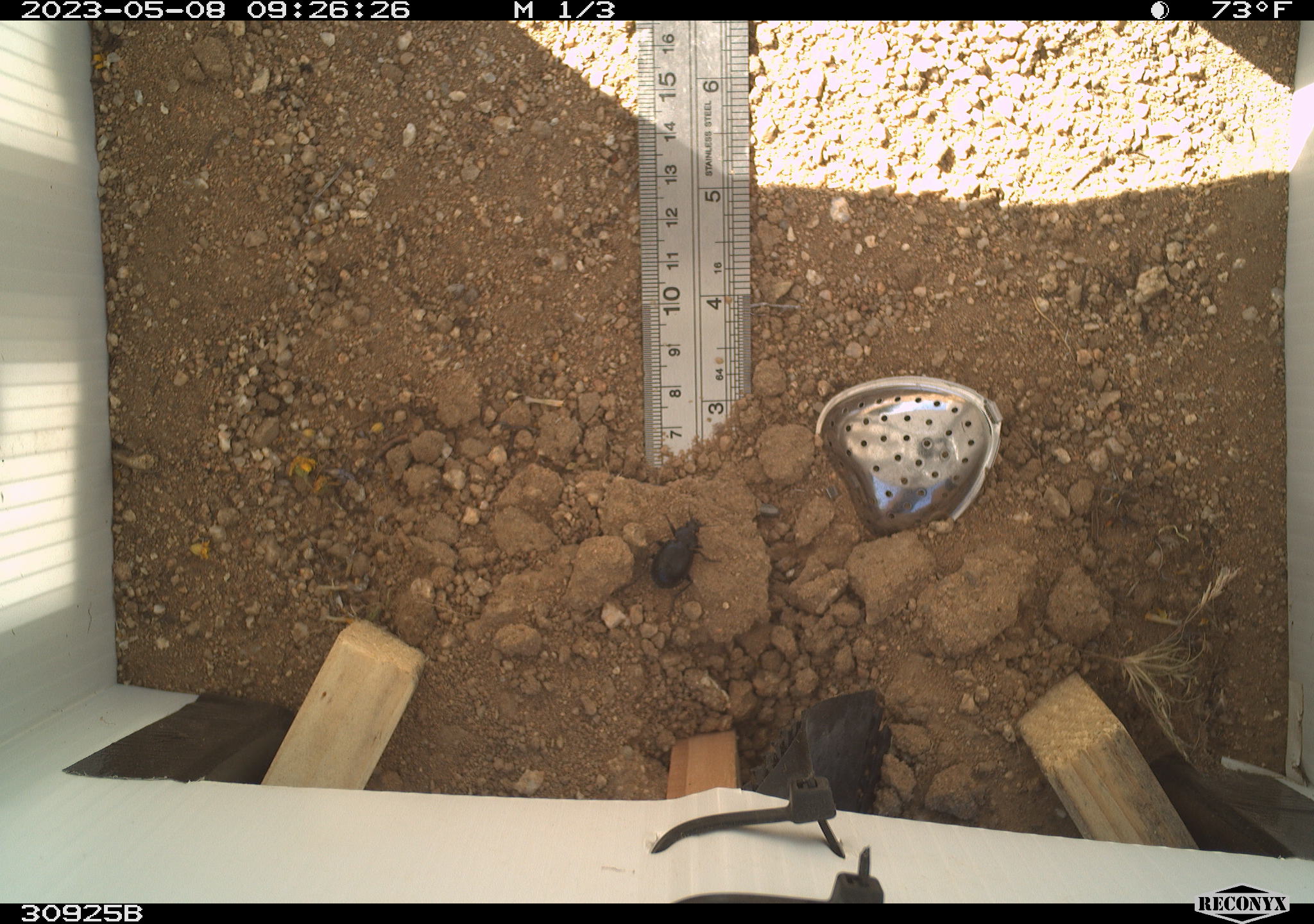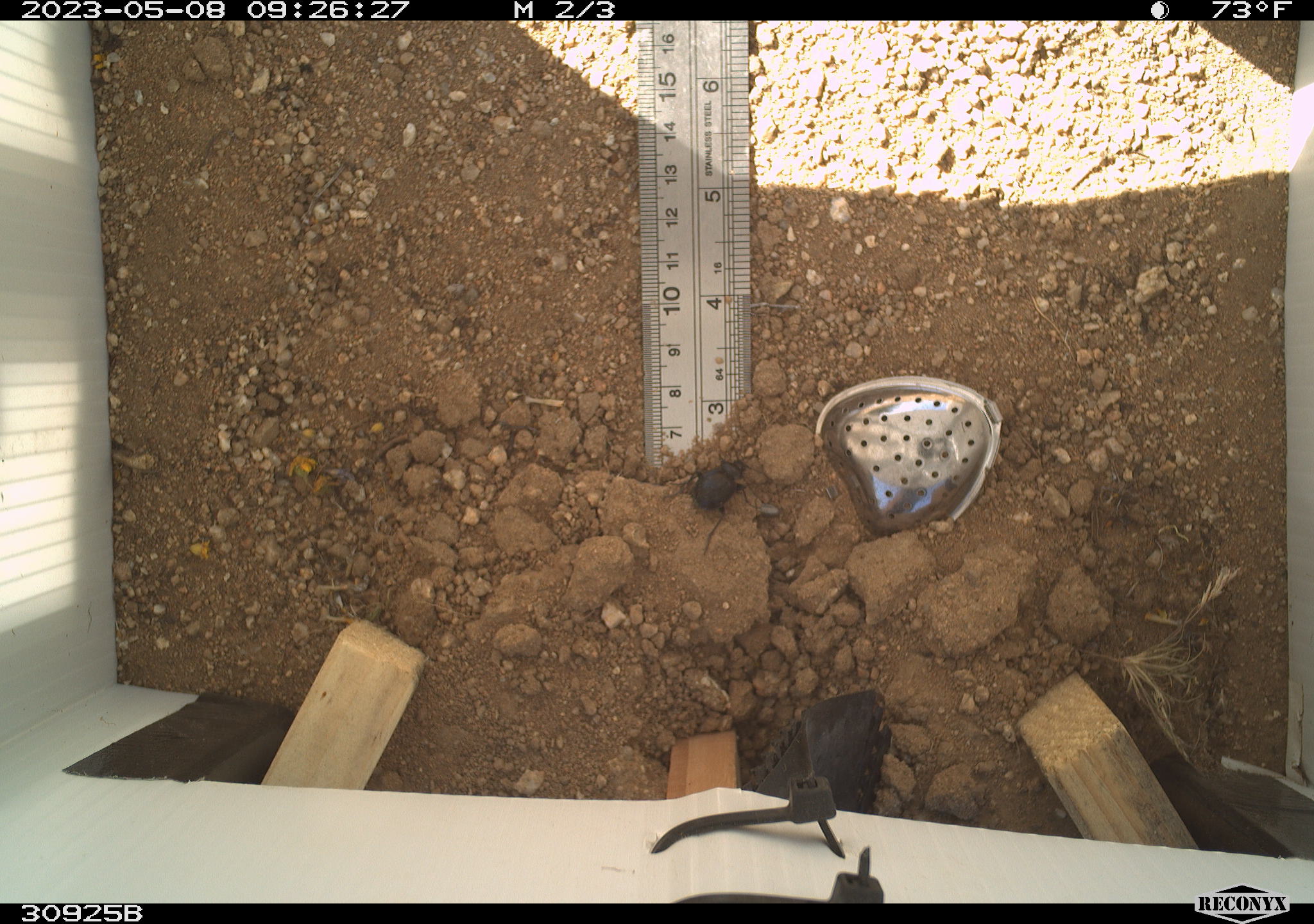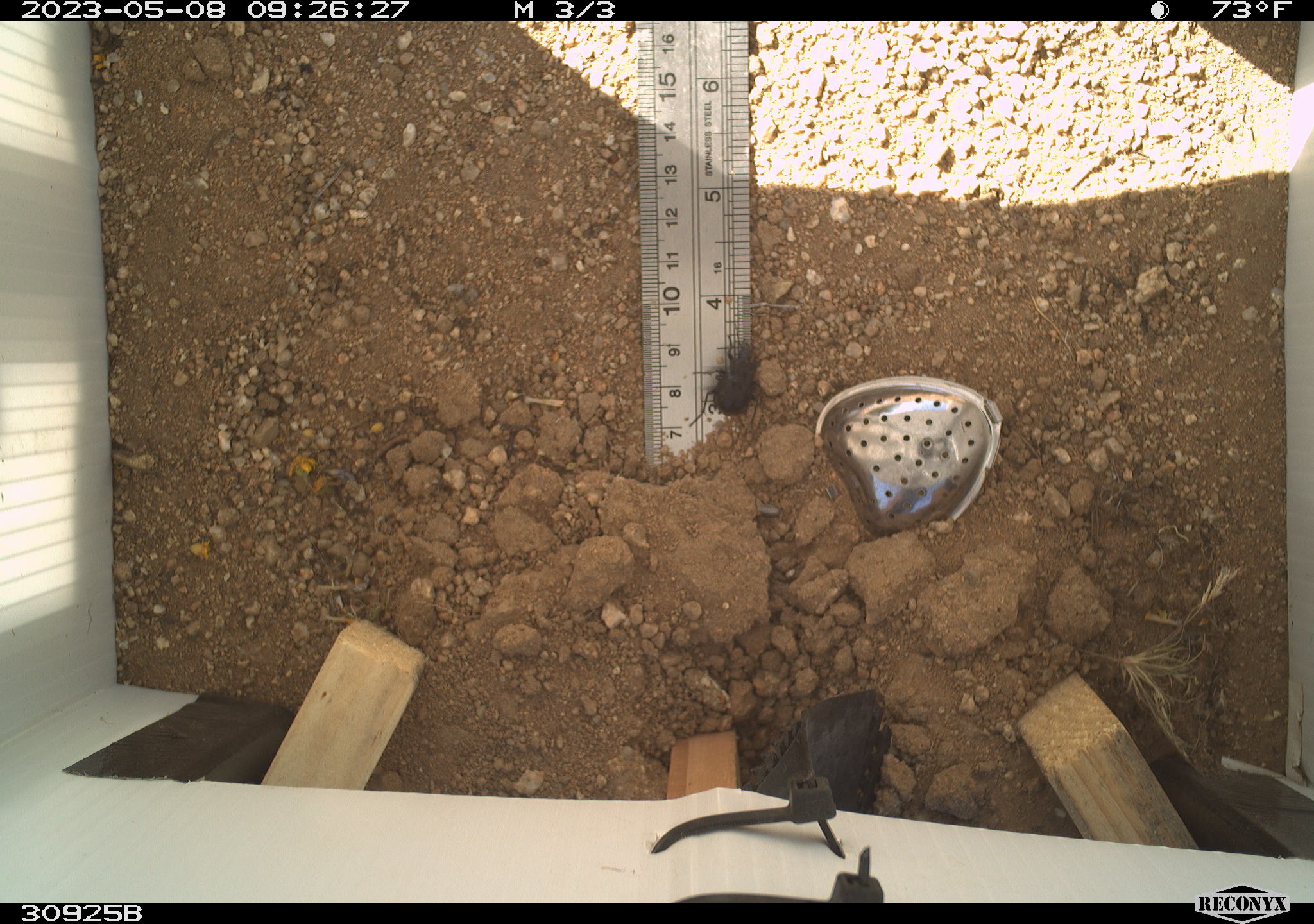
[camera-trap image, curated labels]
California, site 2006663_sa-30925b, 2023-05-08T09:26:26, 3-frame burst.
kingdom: Animalia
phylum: Arthropoda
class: Insecta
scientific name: Insecta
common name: insect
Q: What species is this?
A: Insect (Insecta).